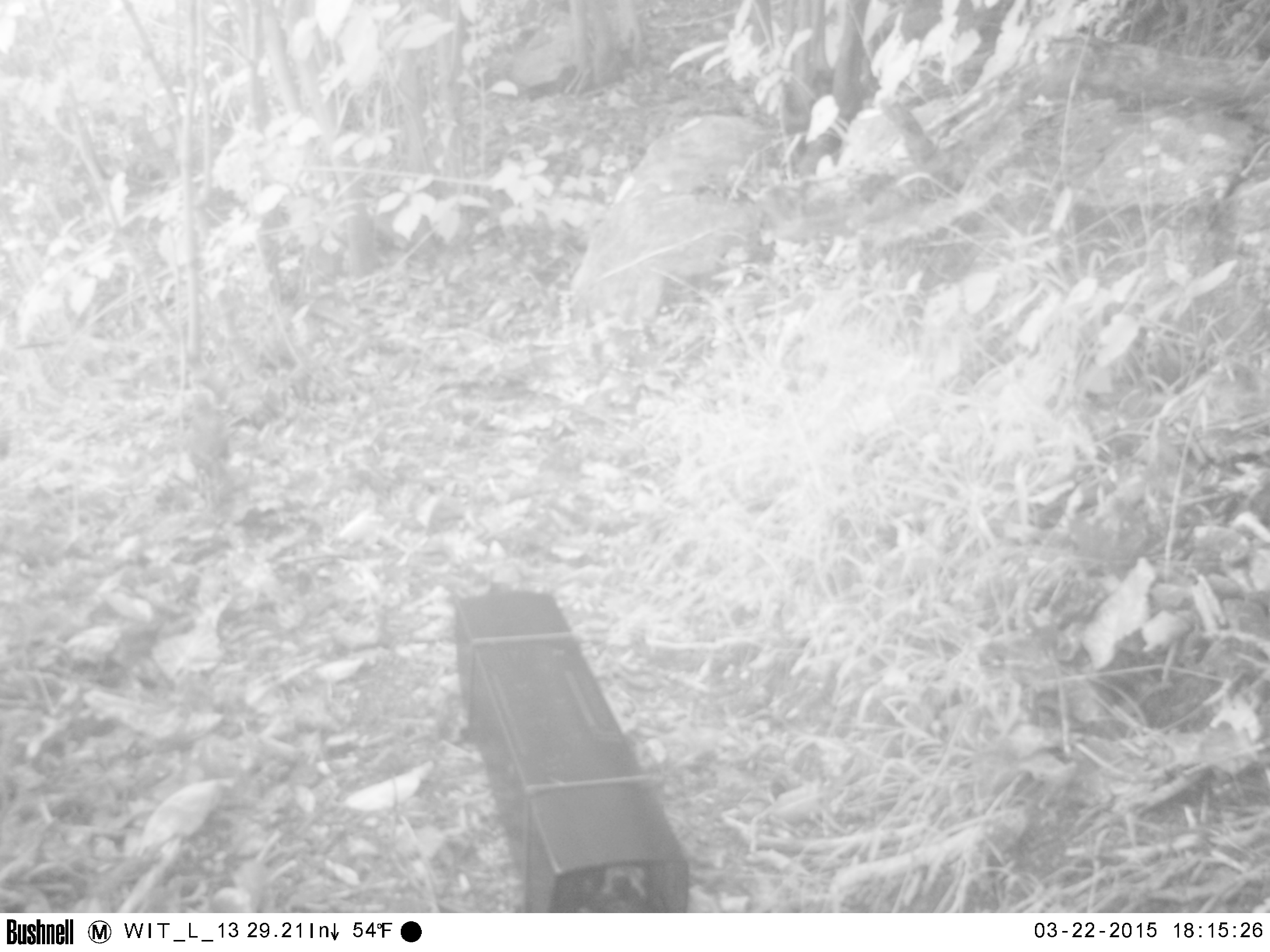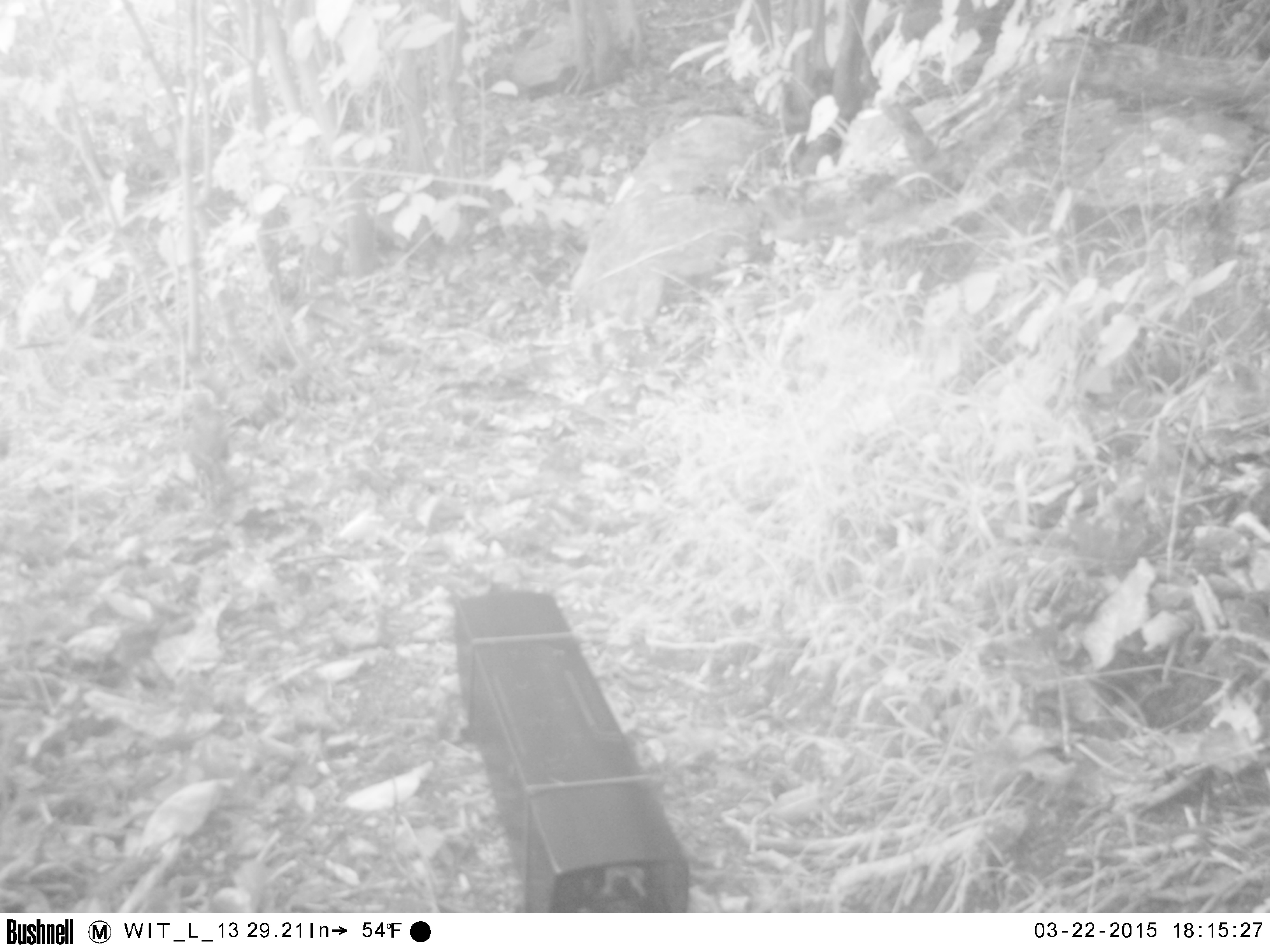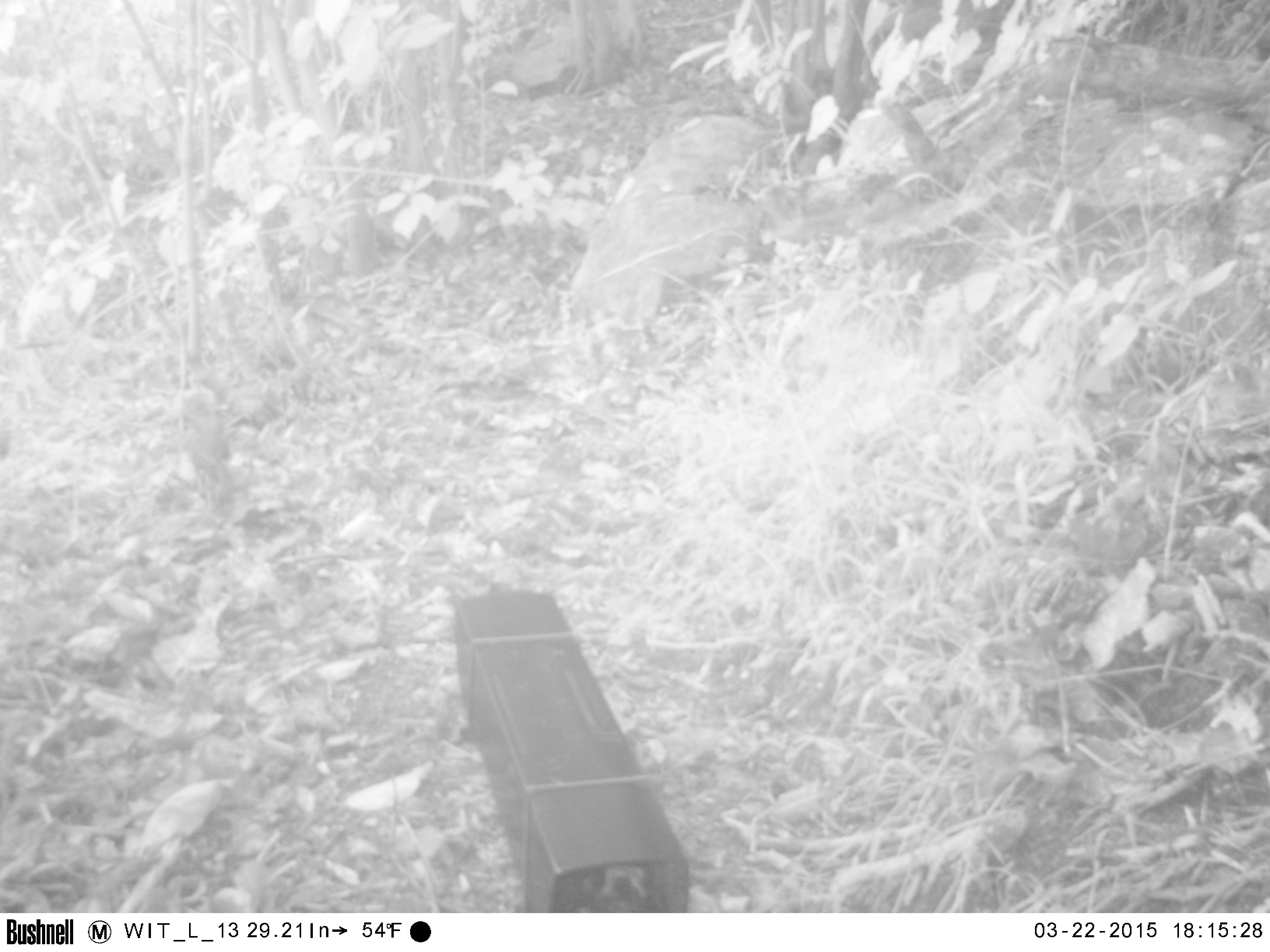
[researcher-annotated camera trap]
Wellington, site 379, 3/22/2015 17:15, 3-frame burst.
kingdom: Animalia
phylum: Chordata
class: Aves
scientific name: Aves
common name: bird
Bird (Aves).